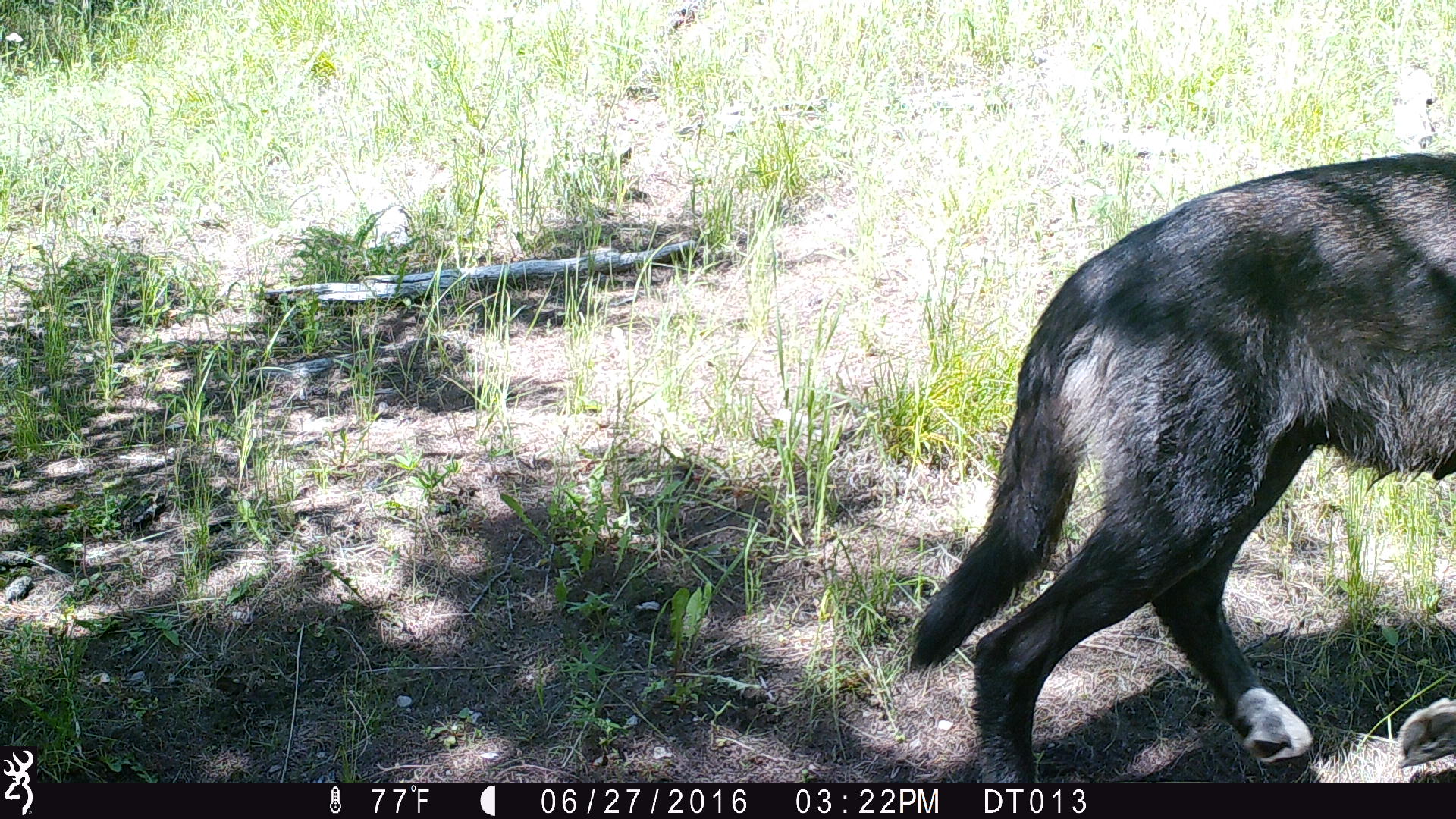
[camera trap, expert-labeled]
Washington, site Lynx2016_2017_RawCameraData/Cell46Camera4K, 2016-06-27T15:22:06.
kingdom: Animalia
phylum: Chordata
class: Mammalia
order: Carnivora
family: Canidae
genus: Canis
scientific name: Canis lupus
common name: gray wolf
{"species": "Canis lupus (gray wolf)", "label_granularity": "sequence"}